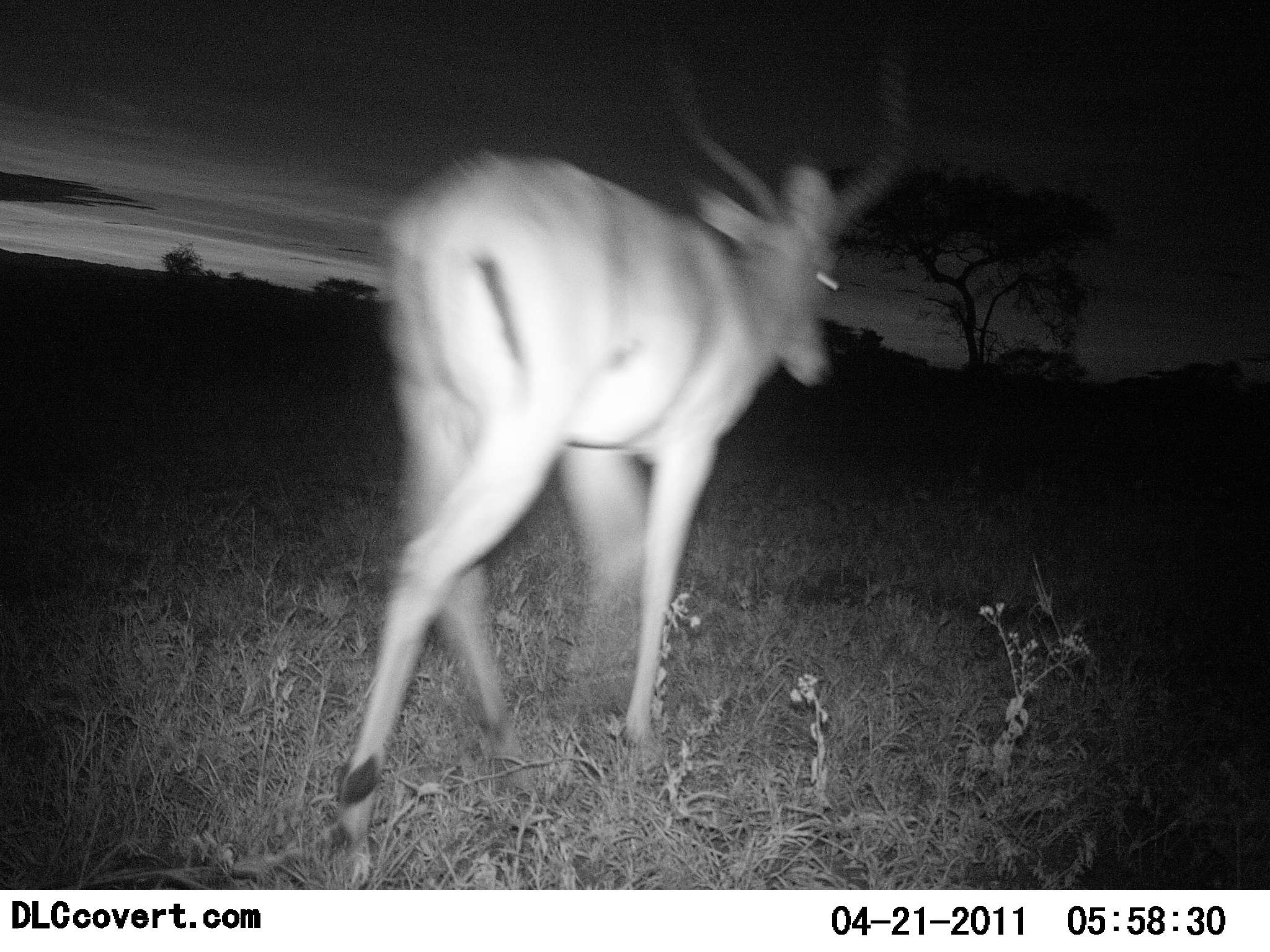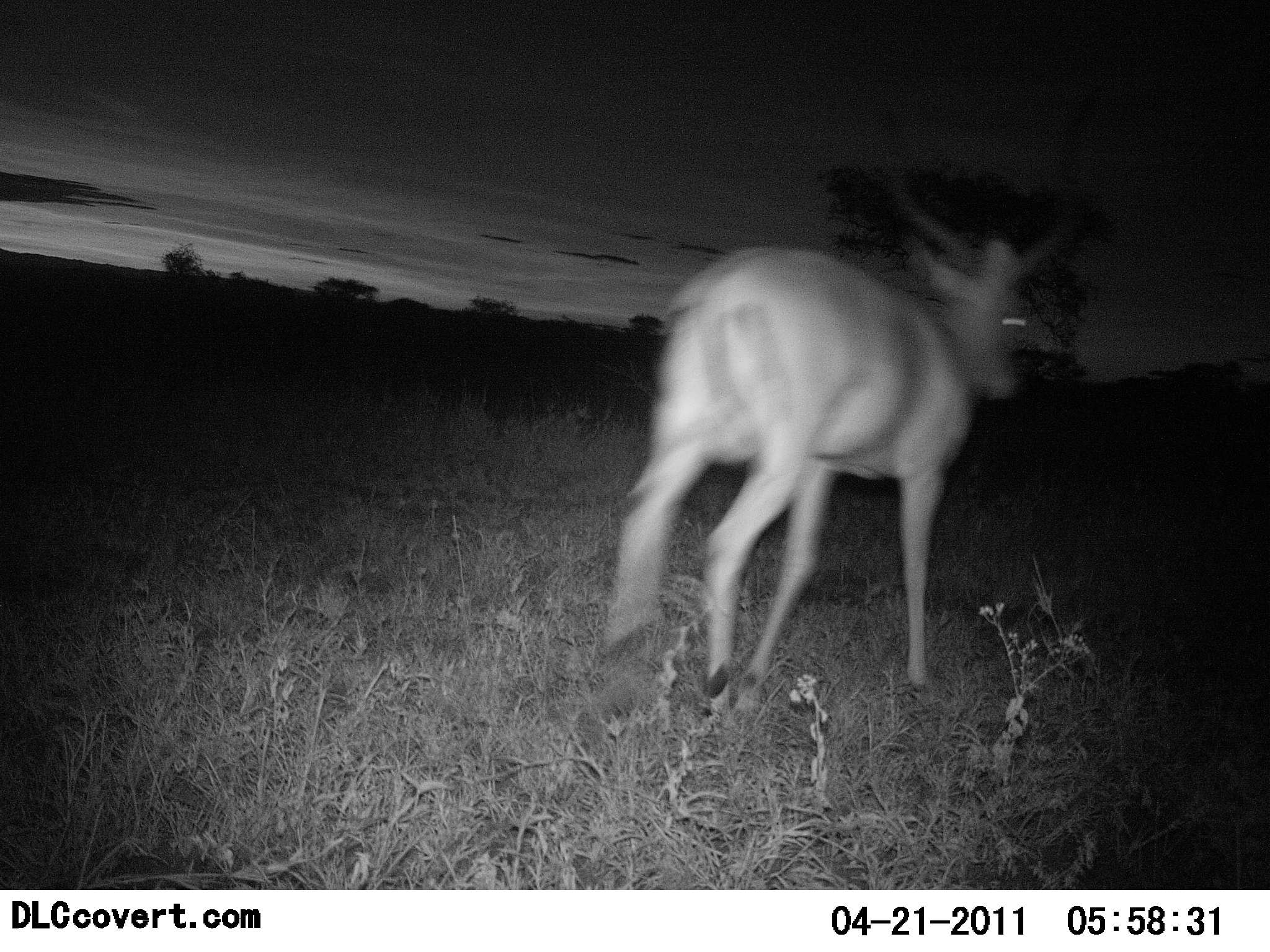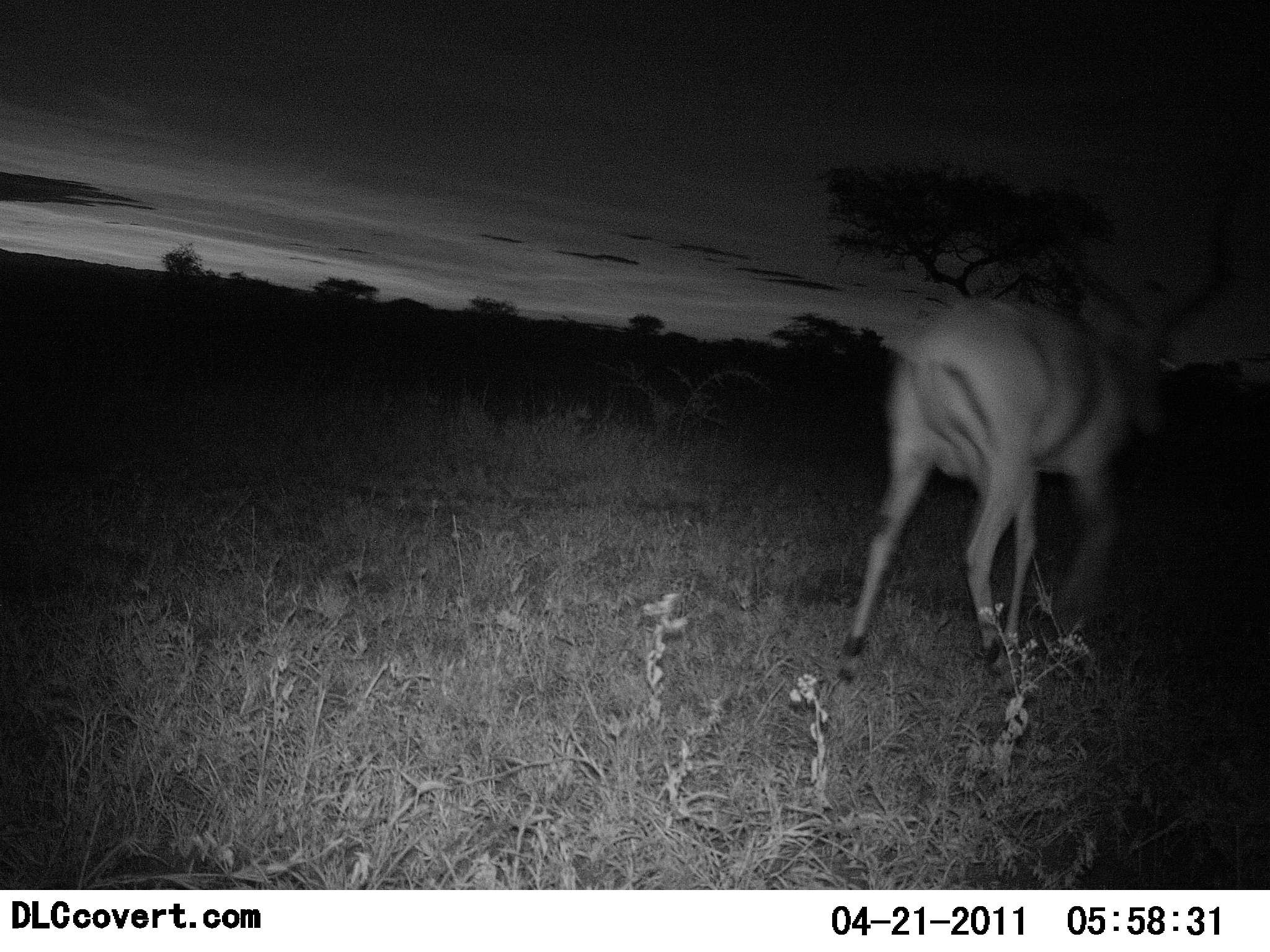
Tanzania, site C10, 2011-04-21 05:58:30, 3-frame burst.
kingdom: Animalia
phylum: Chordata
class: Mammalia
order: Artiodactyla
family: Bovidae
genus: Aepyceros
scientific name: Aepyceros melampus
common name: impala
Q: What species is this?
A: Impala (Aepyceros melampus).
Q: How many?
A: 1.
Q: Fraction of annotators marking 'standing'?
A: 0%.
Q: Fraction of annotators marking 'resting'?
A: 0%.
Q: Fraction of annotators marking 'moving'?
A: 100%.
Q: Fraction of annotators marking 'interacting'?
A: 0%.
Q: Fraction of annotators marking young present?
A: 0%.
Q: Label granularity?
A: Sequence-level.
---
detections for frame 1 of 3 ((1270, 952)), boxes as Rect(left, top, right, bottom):
animal: Rect(333, 56, 922, 889)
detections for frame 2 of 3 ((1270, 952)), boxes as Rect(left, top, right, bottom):
animal: Rect(597, 177, 1065, 720)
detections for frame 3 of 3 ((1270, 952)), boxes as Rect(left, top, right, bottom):
animal: Rect(841, 262, 1189, 691)